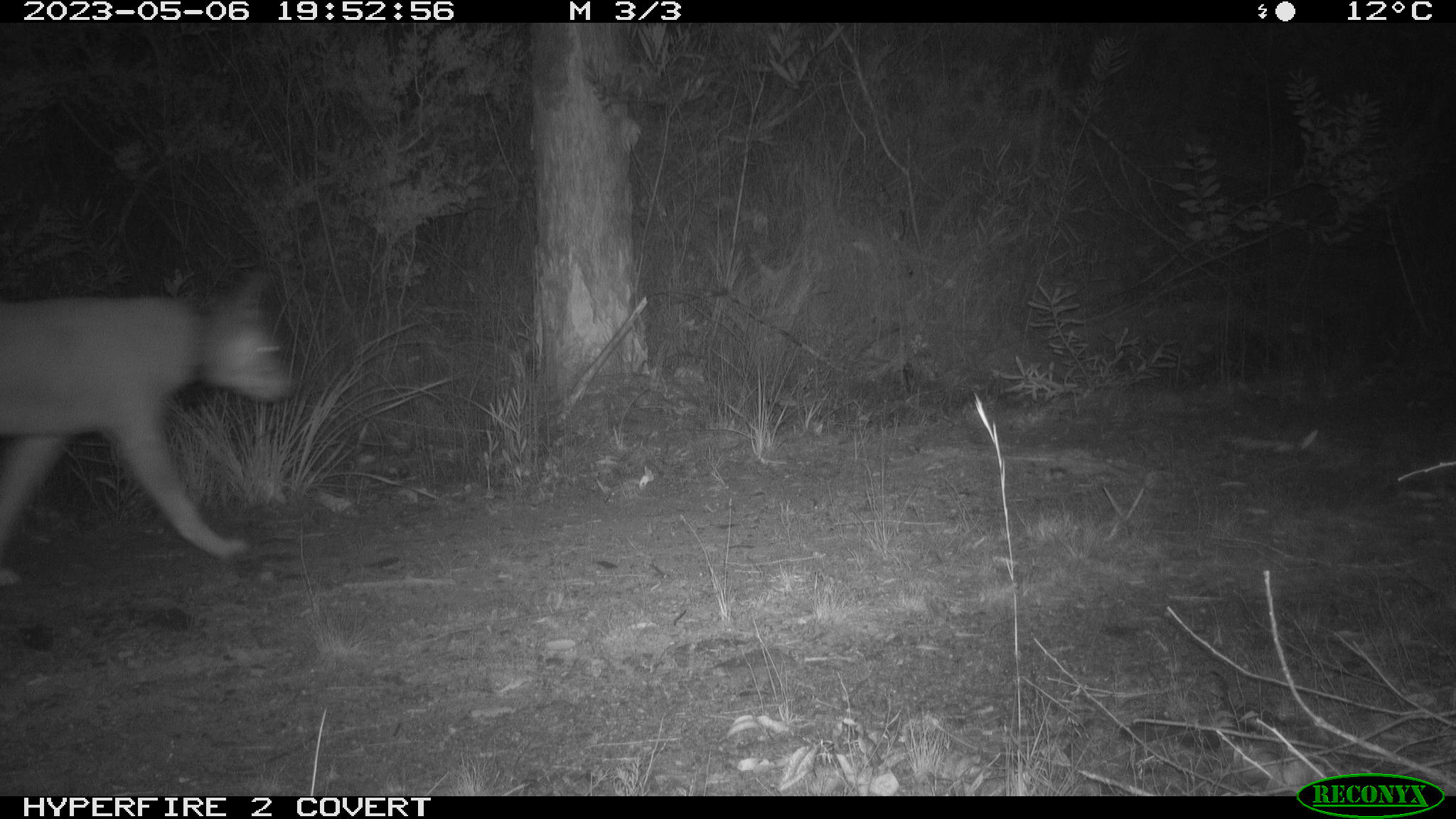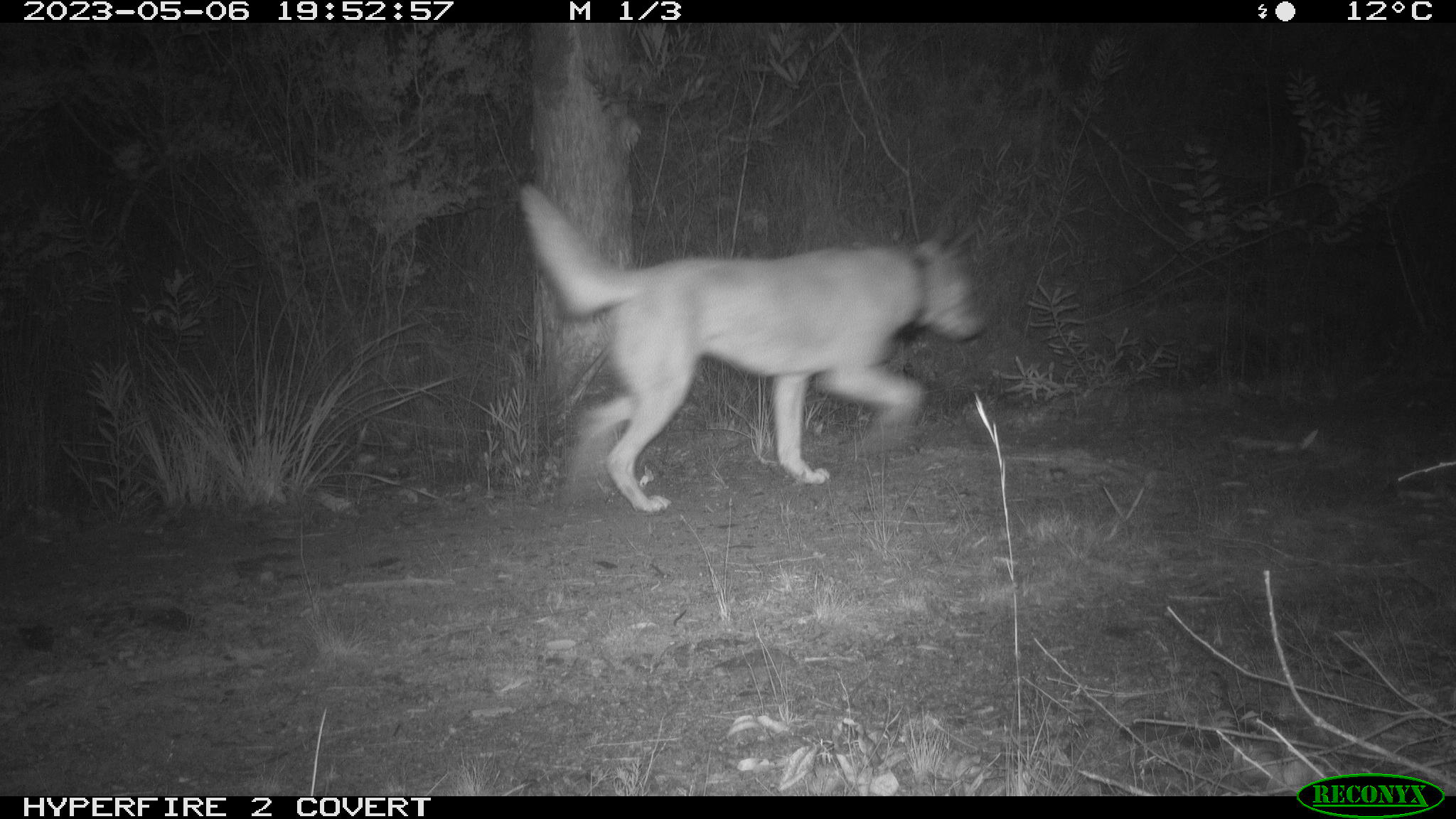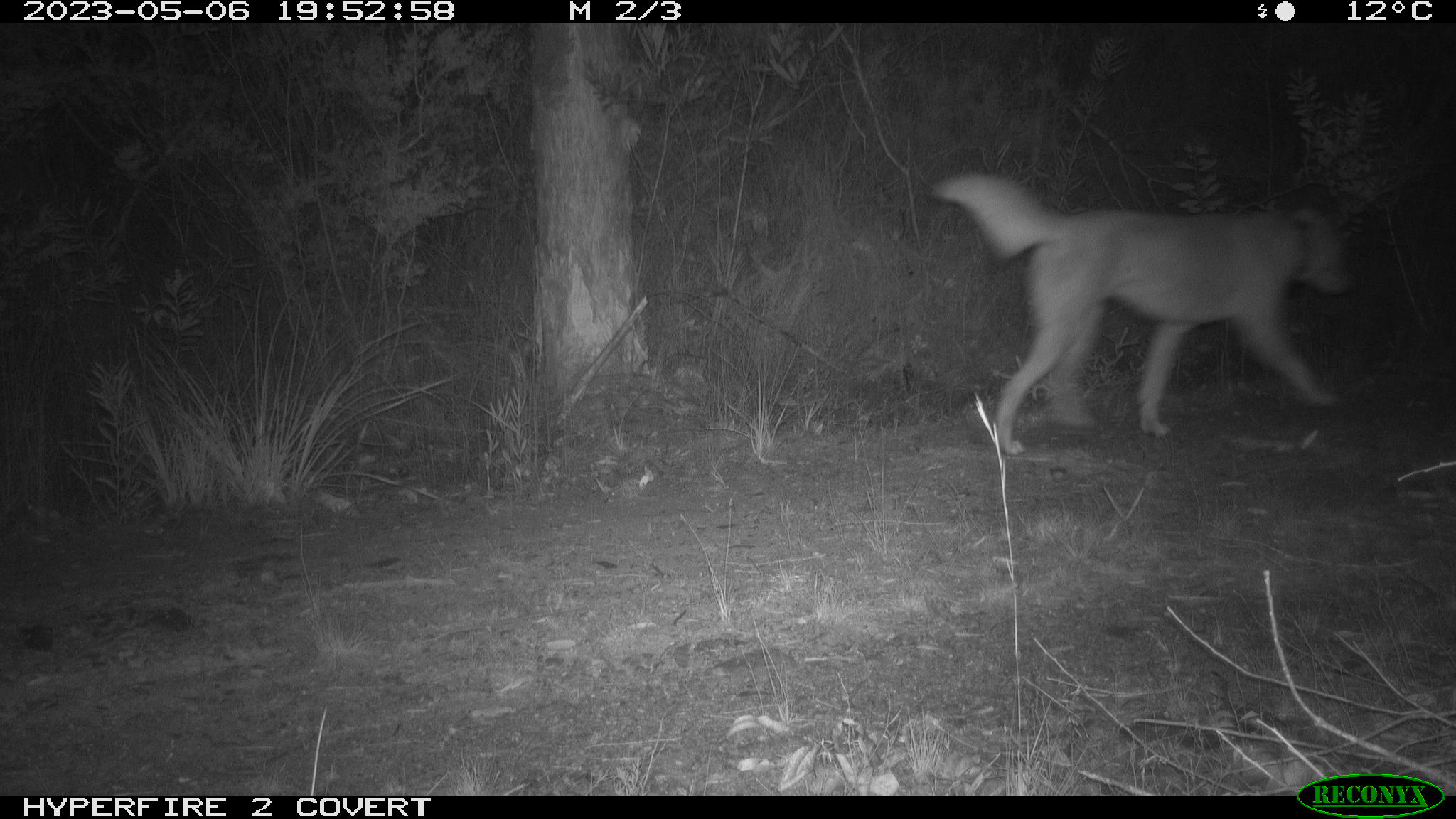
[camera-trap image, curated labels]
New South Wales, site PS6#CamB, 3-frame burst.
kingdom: Animalia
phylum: Chordata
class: Mammalia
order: Carnivora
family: Canidae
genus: Canis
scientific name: Canis familiaris dingo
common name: dingo